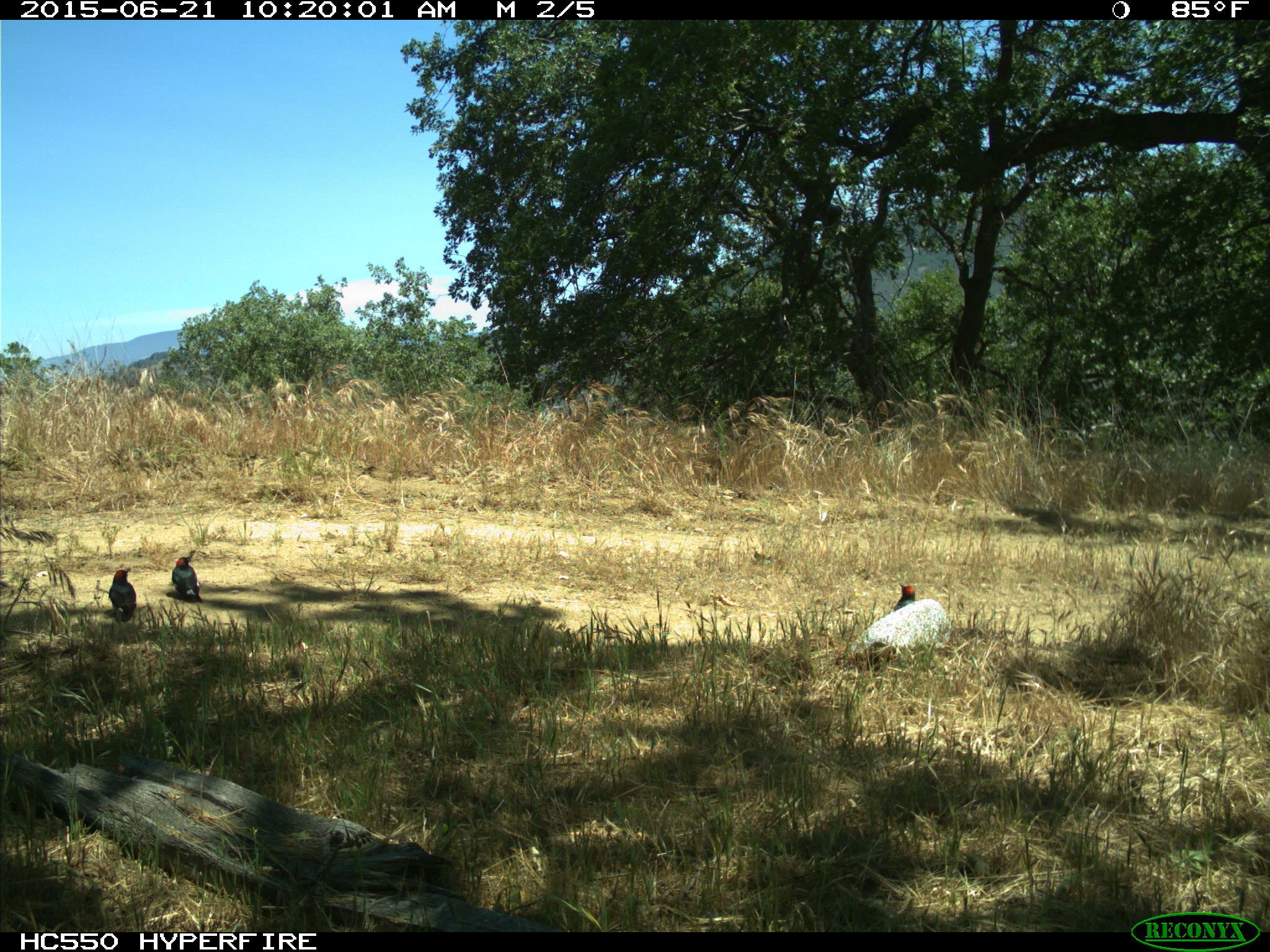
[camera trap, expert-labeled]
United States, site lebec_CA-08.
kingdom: Animalia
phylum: Chordata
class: Aves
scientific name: Aves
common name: birds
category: unidentified bird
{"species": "unidentified bird (birds) (Aves)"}